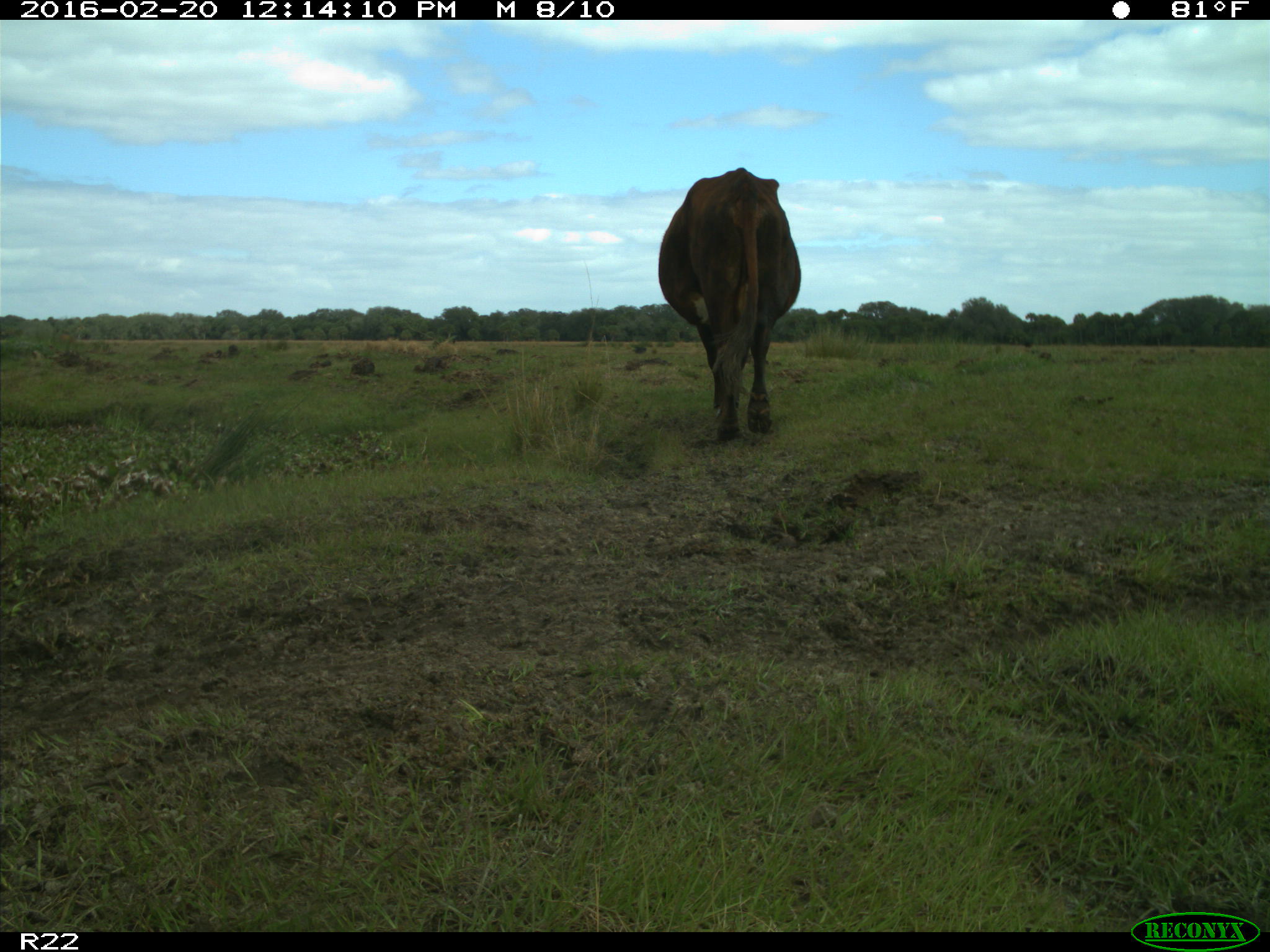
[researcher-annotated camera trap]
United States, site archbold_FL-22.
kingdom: Animalia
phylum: Chordata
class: Mammalia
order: Artiodactyla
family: Bovidae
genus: Bos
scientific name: Bos taurus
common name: domestic cow